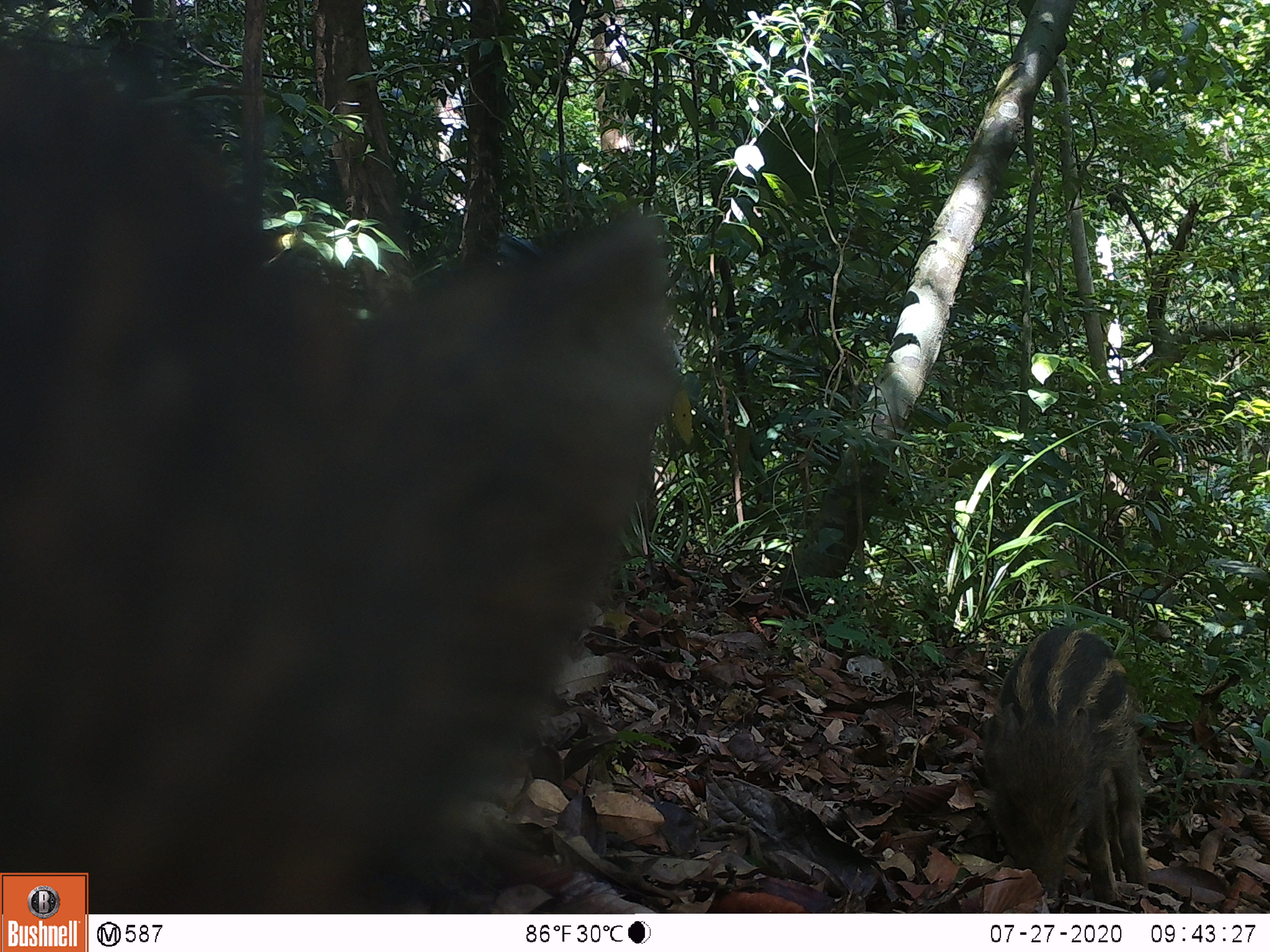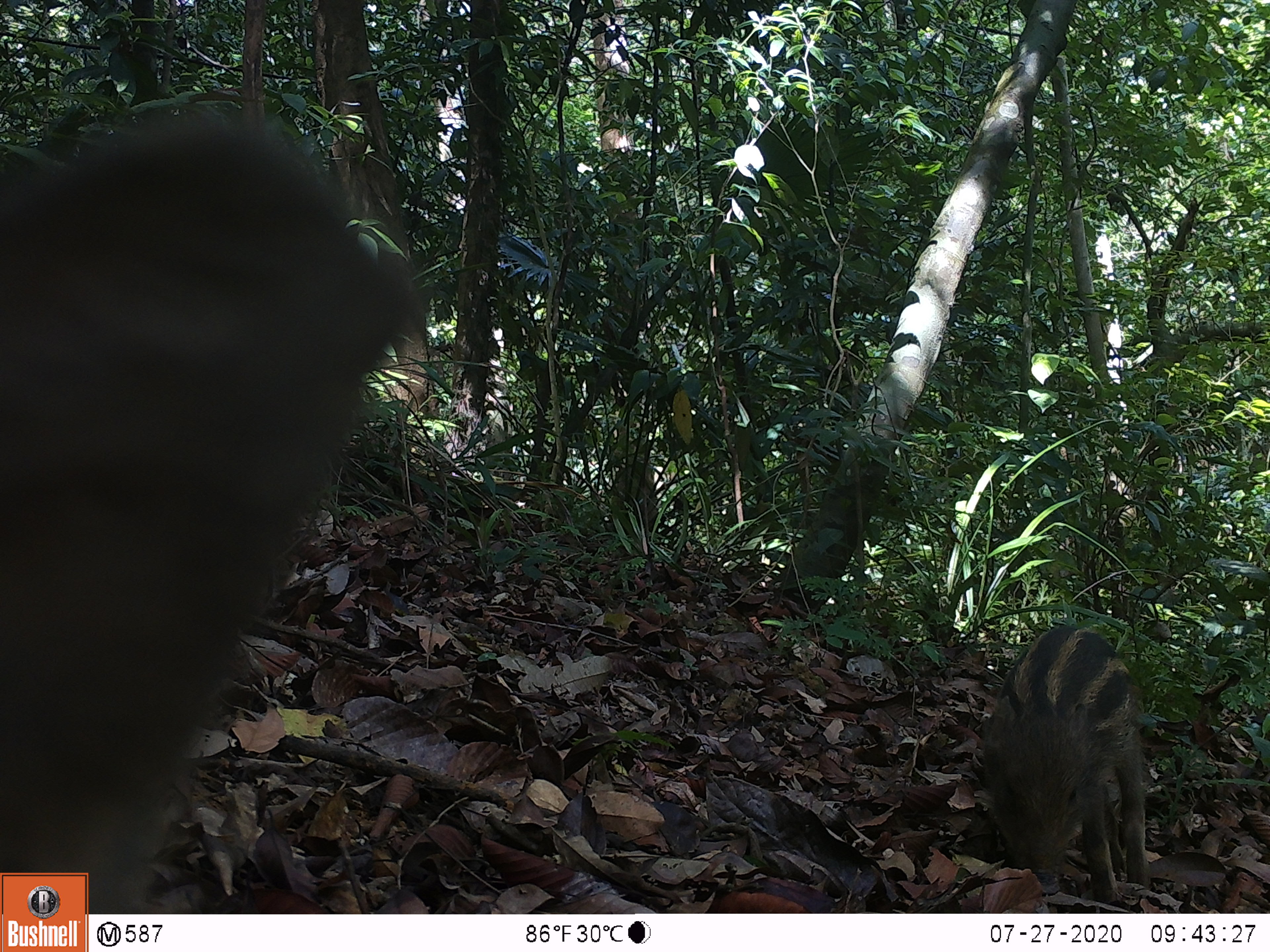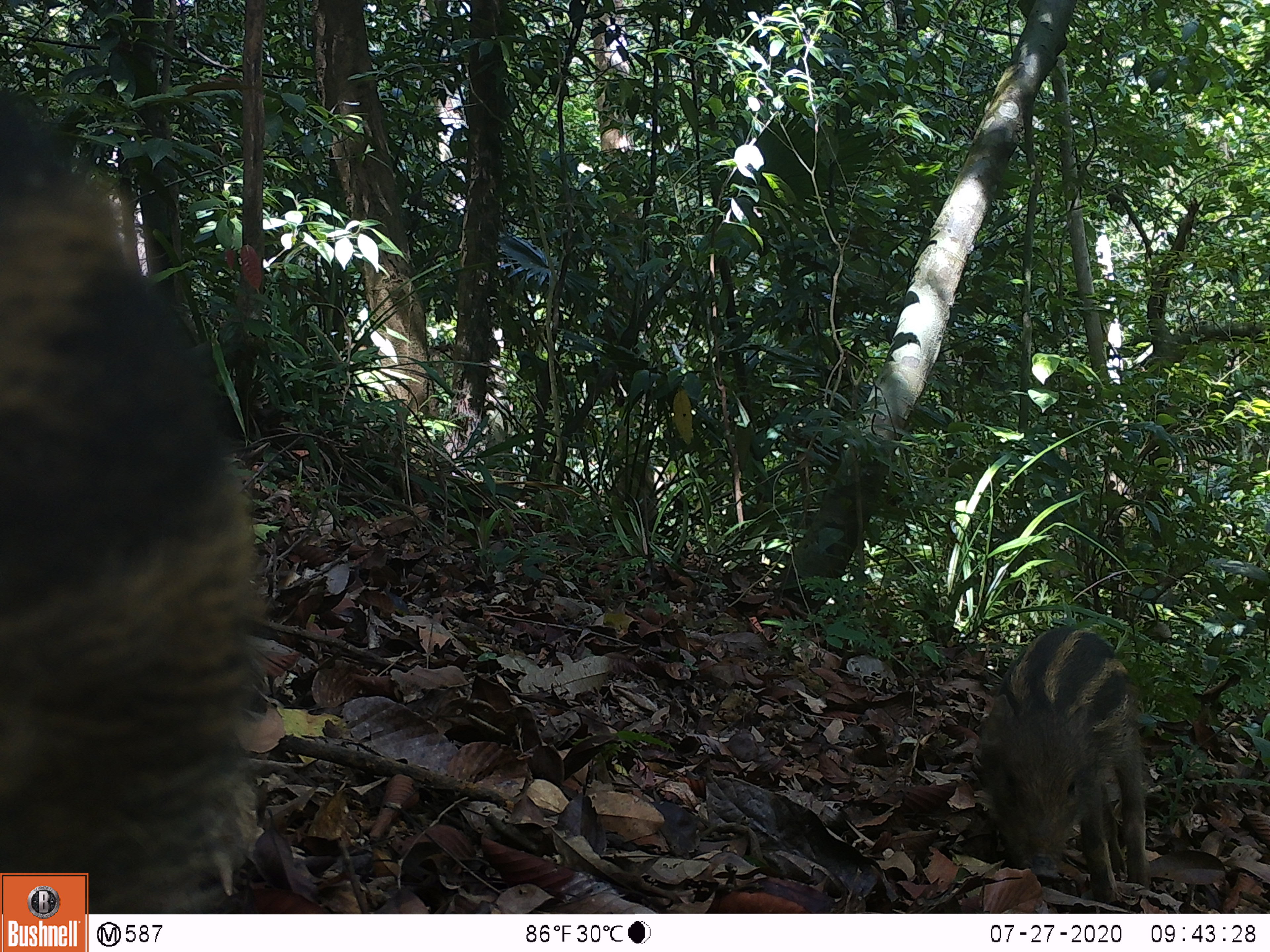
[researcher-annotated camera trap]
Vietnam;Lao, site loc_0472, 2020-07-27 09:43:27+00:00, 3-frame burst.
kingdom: Animalia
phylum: Chordata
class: Mammalia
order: Artiodactyla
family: Suidae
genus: Sus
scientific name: Sus scrofa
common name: eurasian wild pig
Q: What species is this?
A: Eurasian wild pig (Sus scrofa).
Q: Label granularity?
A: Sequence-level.